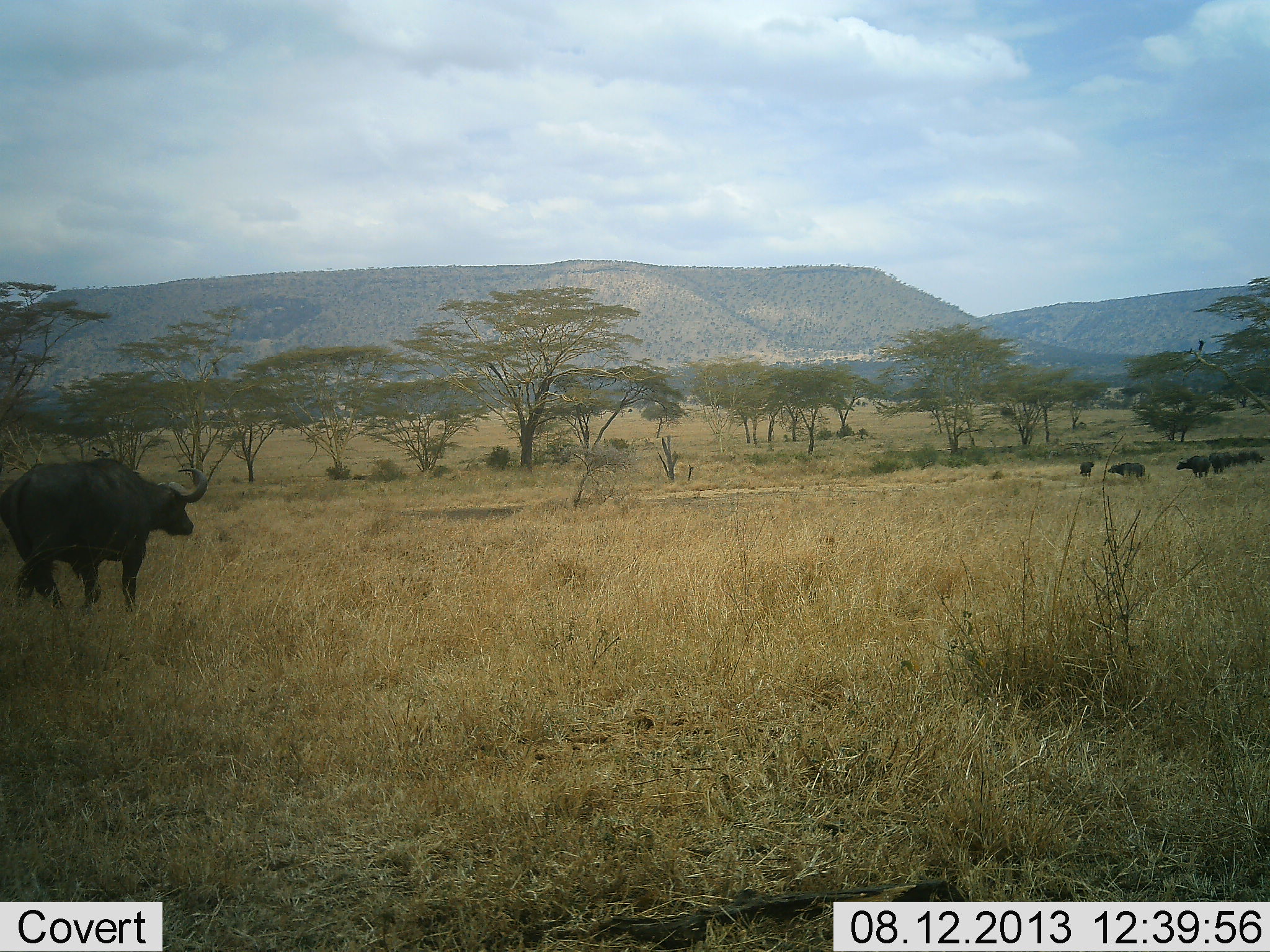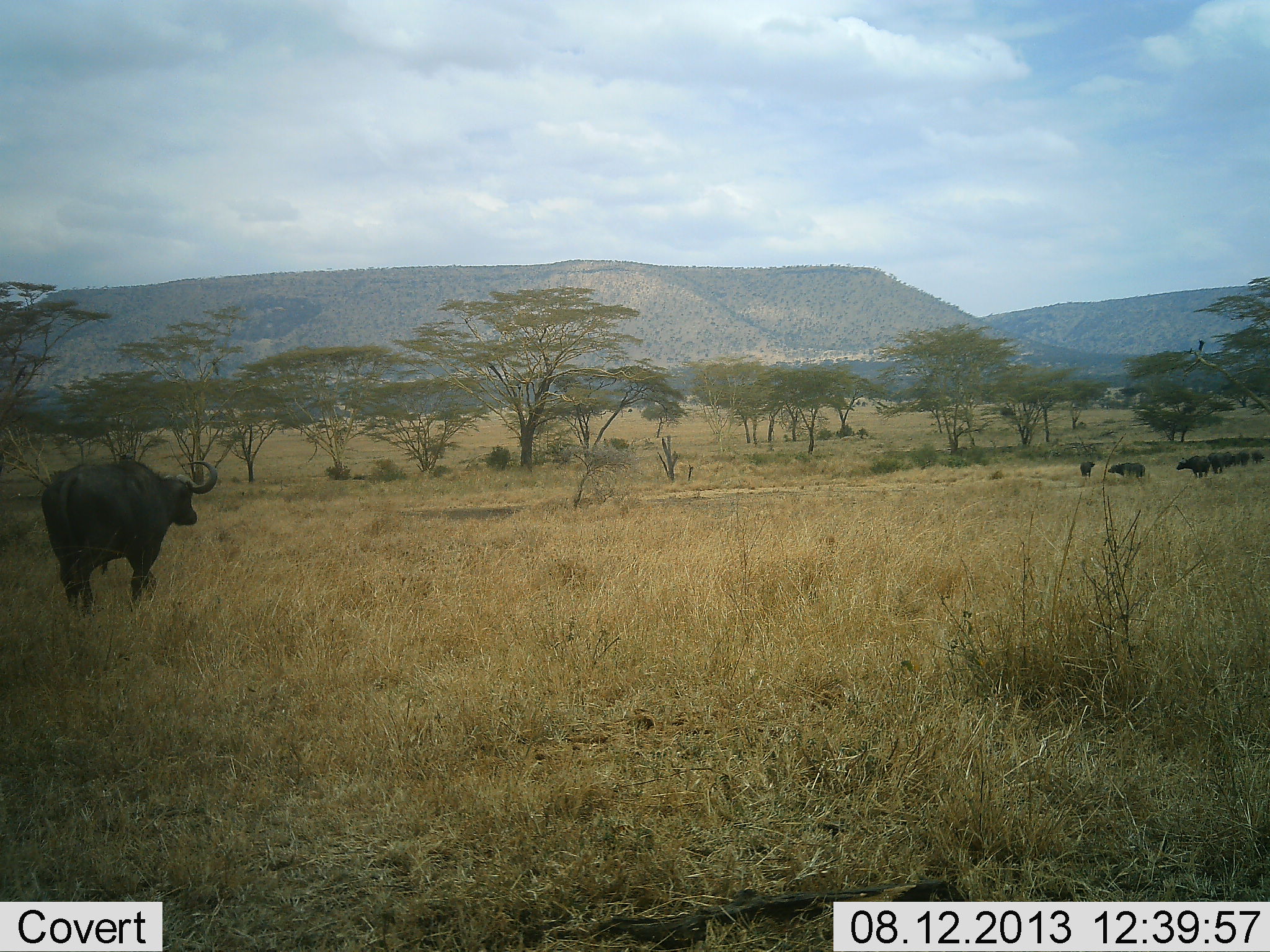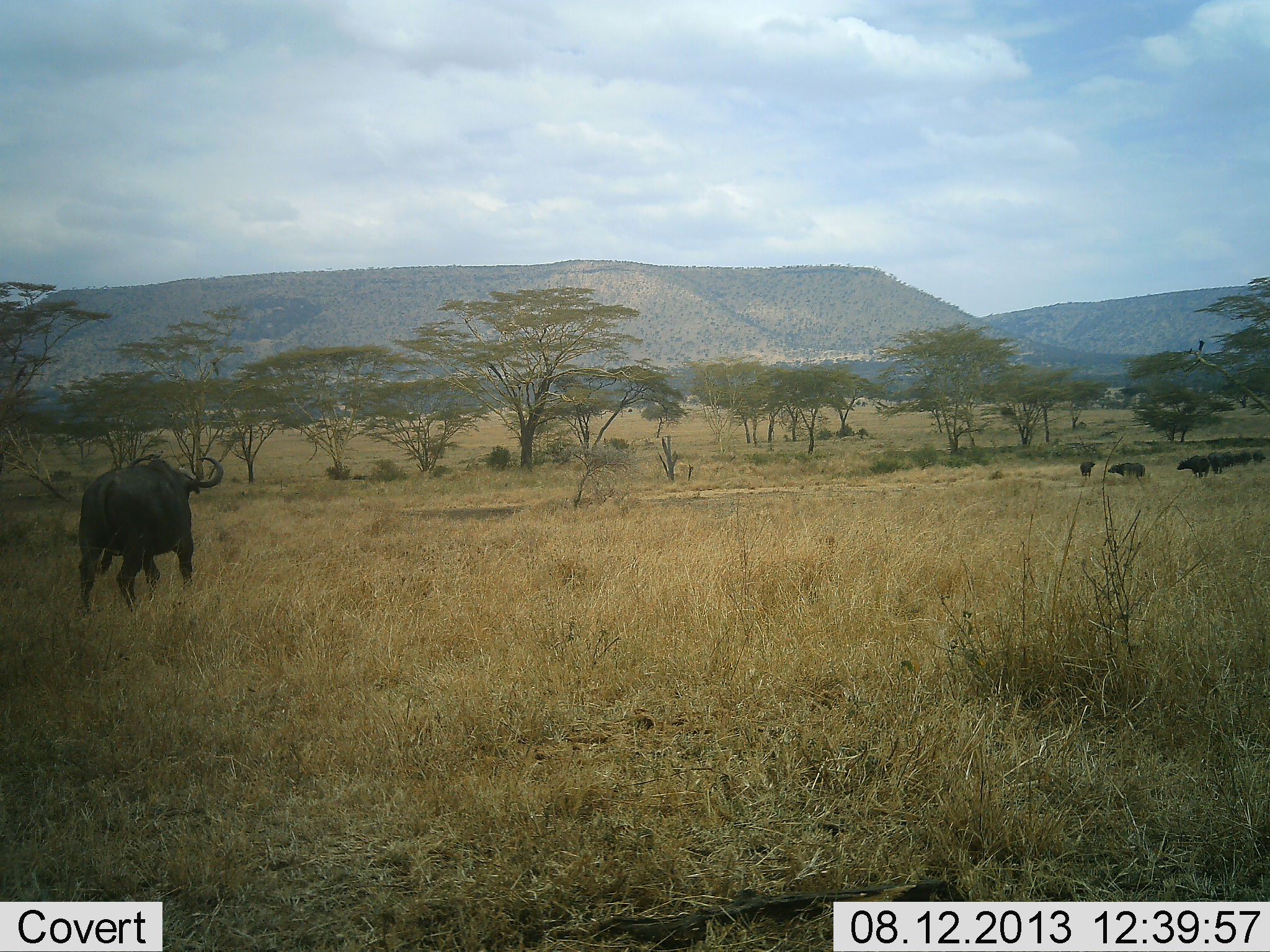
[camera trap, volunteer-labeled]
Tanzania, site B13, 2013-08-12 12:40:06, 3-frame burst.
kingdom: Animalia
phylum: Chordata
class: Mammalia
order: Artiodactyla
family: Bovidae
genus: Syncerus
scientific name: Syncerus caffer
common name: cape buffalo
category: buffalo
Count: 7.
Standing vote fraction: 55%.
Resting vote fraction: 0%.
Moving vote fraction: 97%.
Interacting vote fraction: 0%.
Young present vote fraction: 0%.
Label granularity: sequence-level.